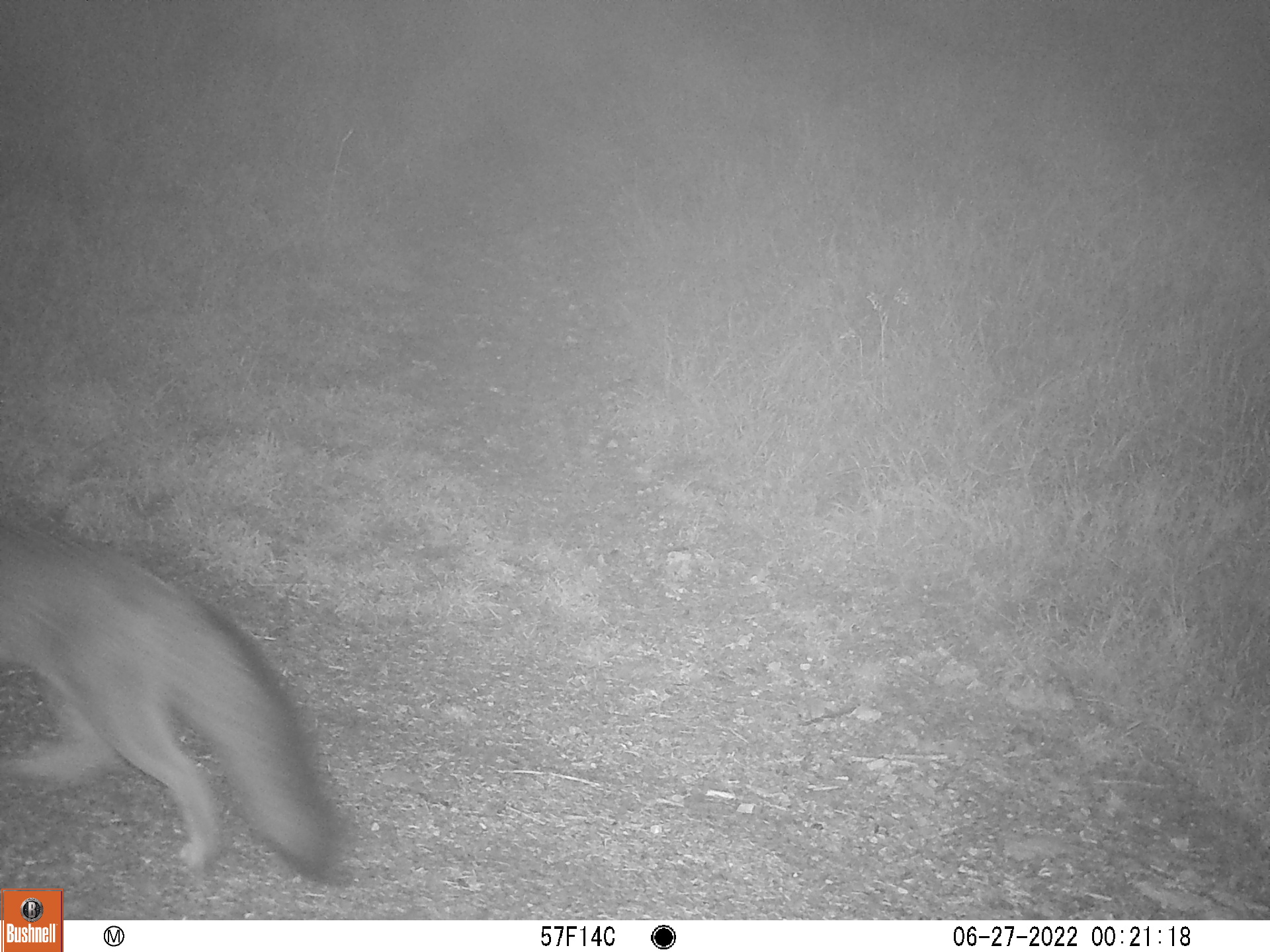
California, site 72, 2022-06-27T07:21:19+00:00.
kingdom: Animalia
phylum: Chordata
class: Mammalia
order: Carnivora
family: Canidae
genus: Urocyon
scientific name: Urocyon cinereoargenteus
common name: gray fox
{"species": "gray fox (Urocyon cinereoargenteus)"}